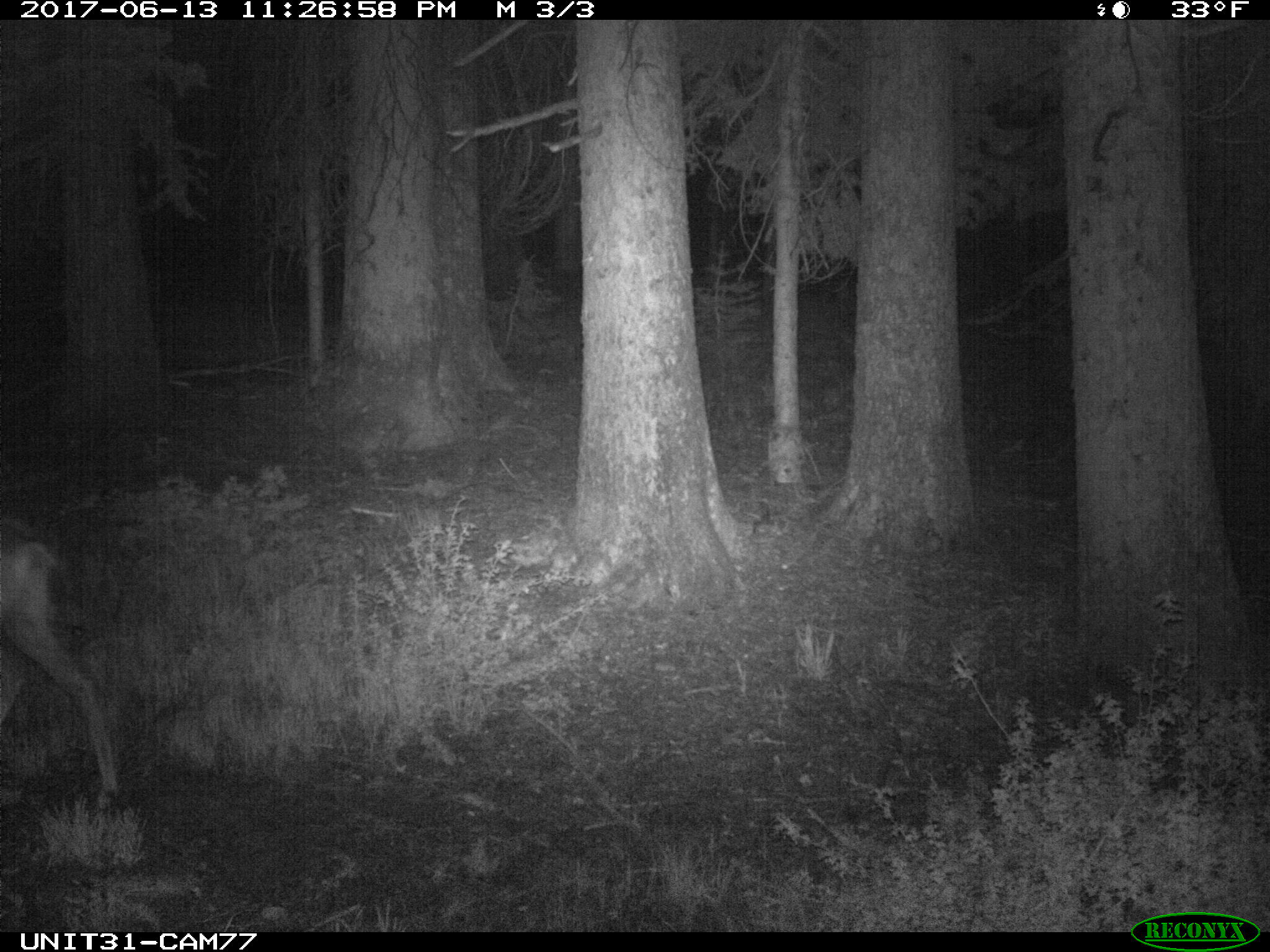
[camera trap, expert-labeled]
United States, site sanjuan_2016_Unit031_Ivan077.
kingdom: Animalia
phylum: Chordata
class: Mammalia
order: Artiodactyla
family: Cervidae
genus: Odocoileus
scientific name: Odocoileus hemionus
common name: mule deer